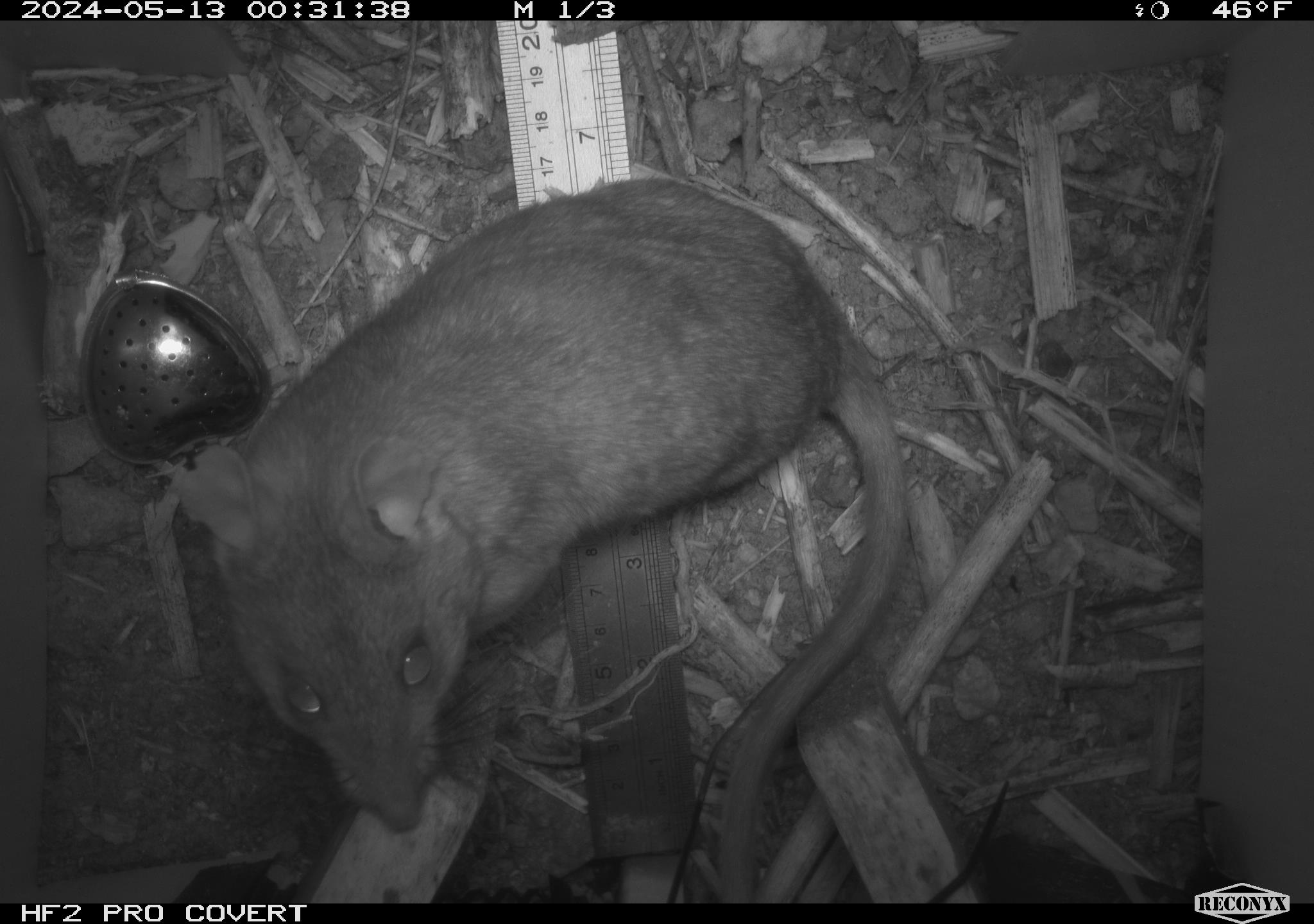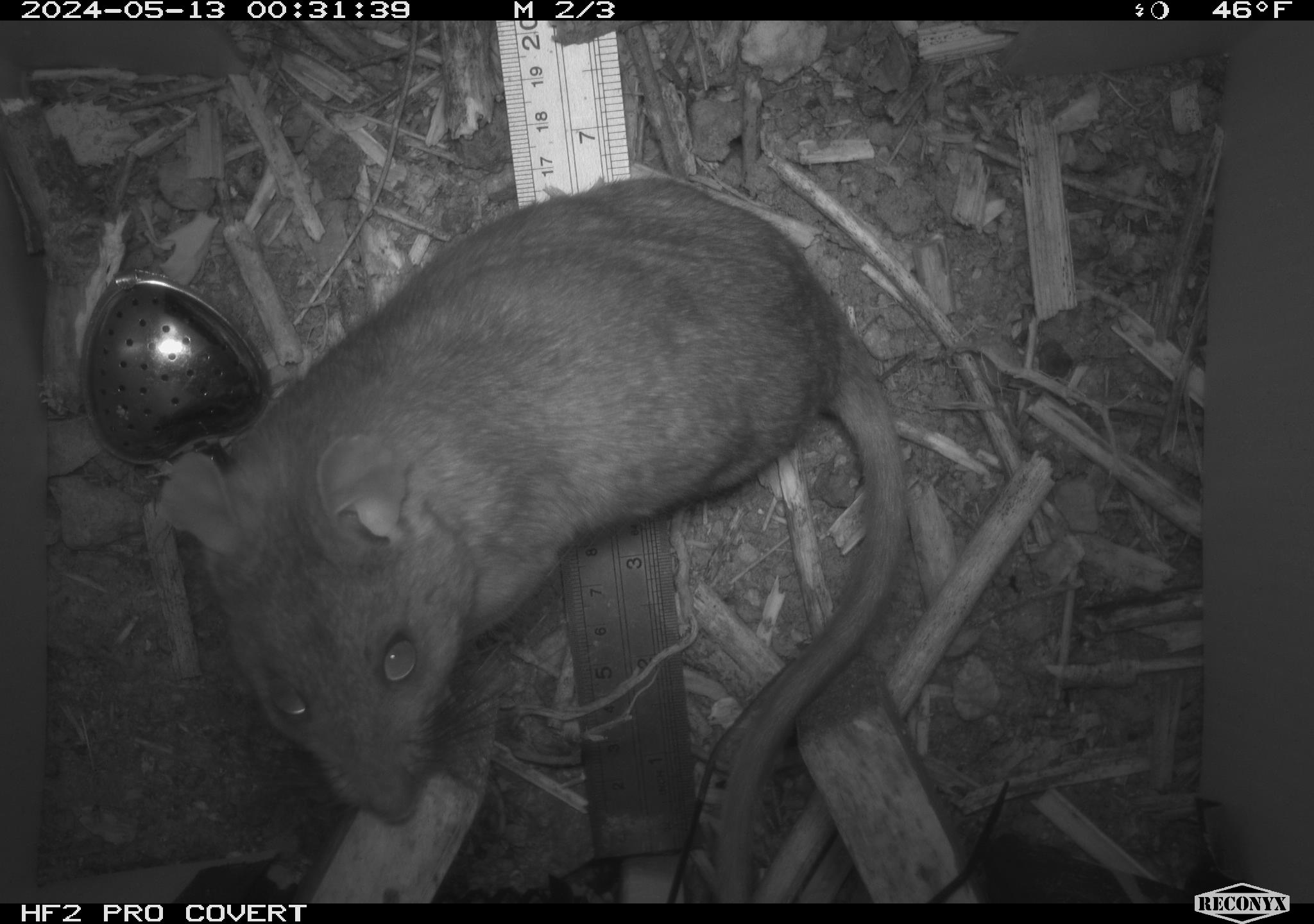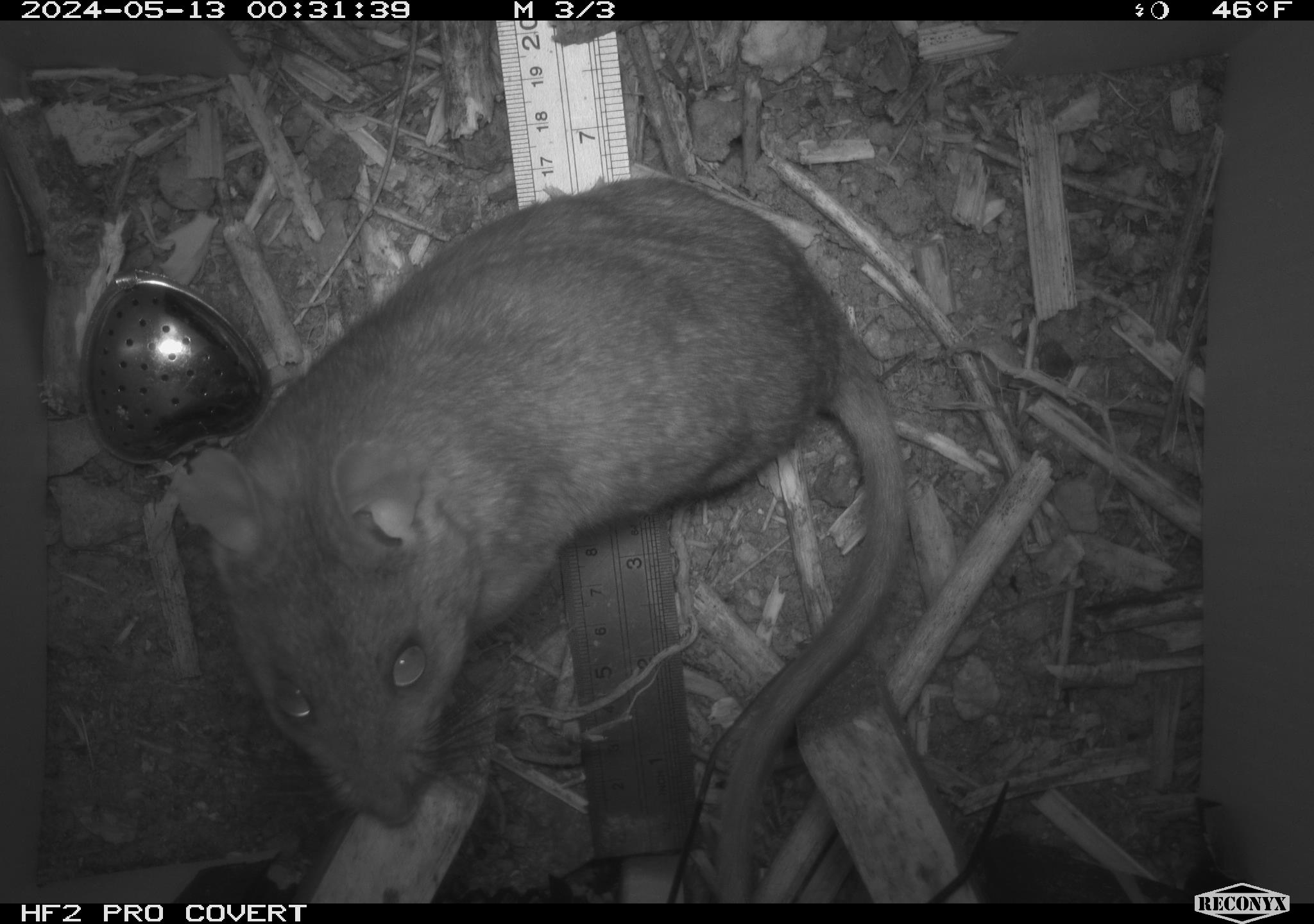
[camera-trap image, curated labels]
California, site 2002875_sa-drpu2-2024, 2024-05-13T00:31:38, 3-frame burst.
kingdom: Animalia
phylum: Chordata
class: Mammalia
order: Rodentia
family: Cricetidae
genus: Neotoma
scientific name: Neotoma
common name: pack rat or woodrat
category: neotoma species